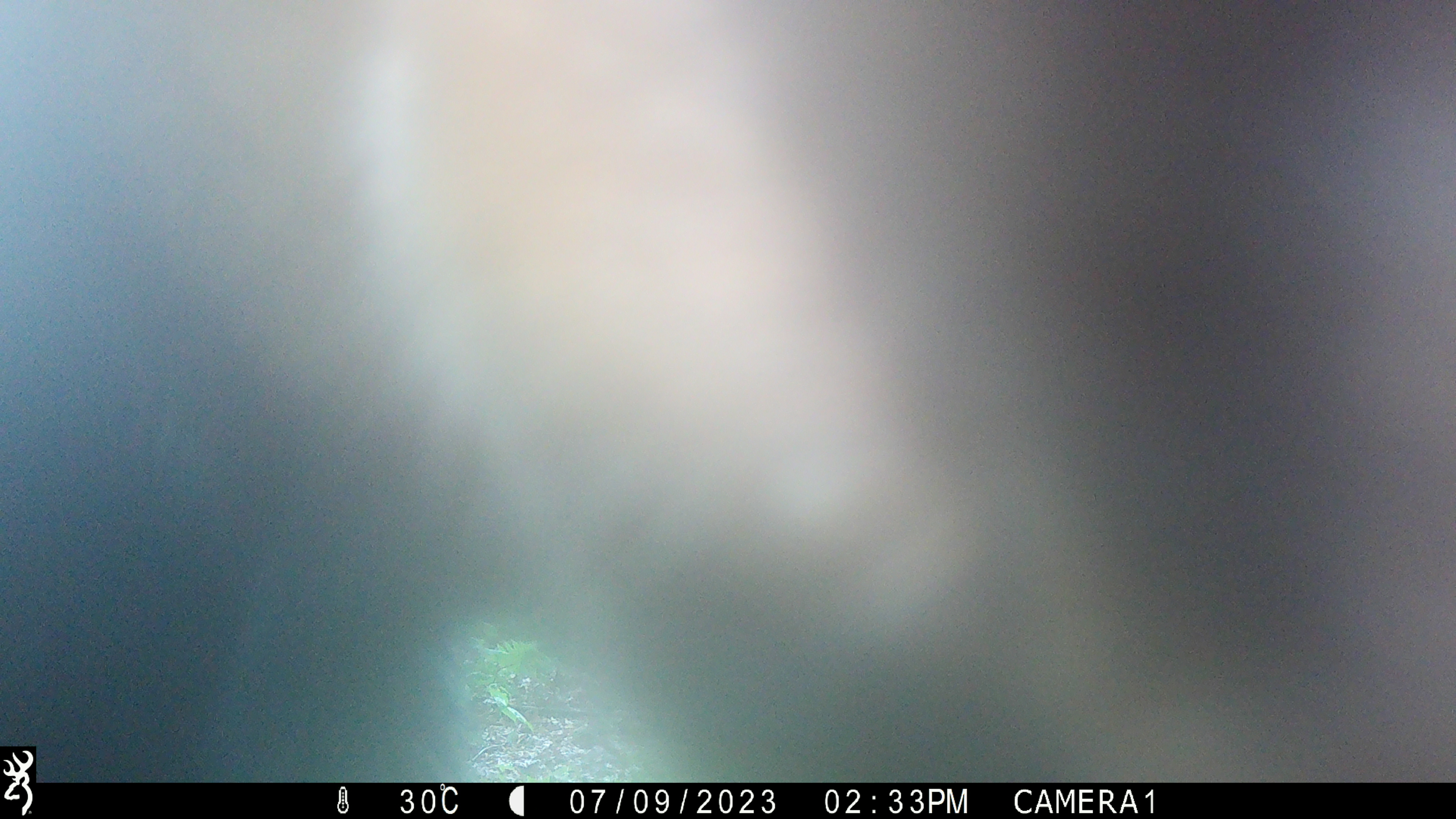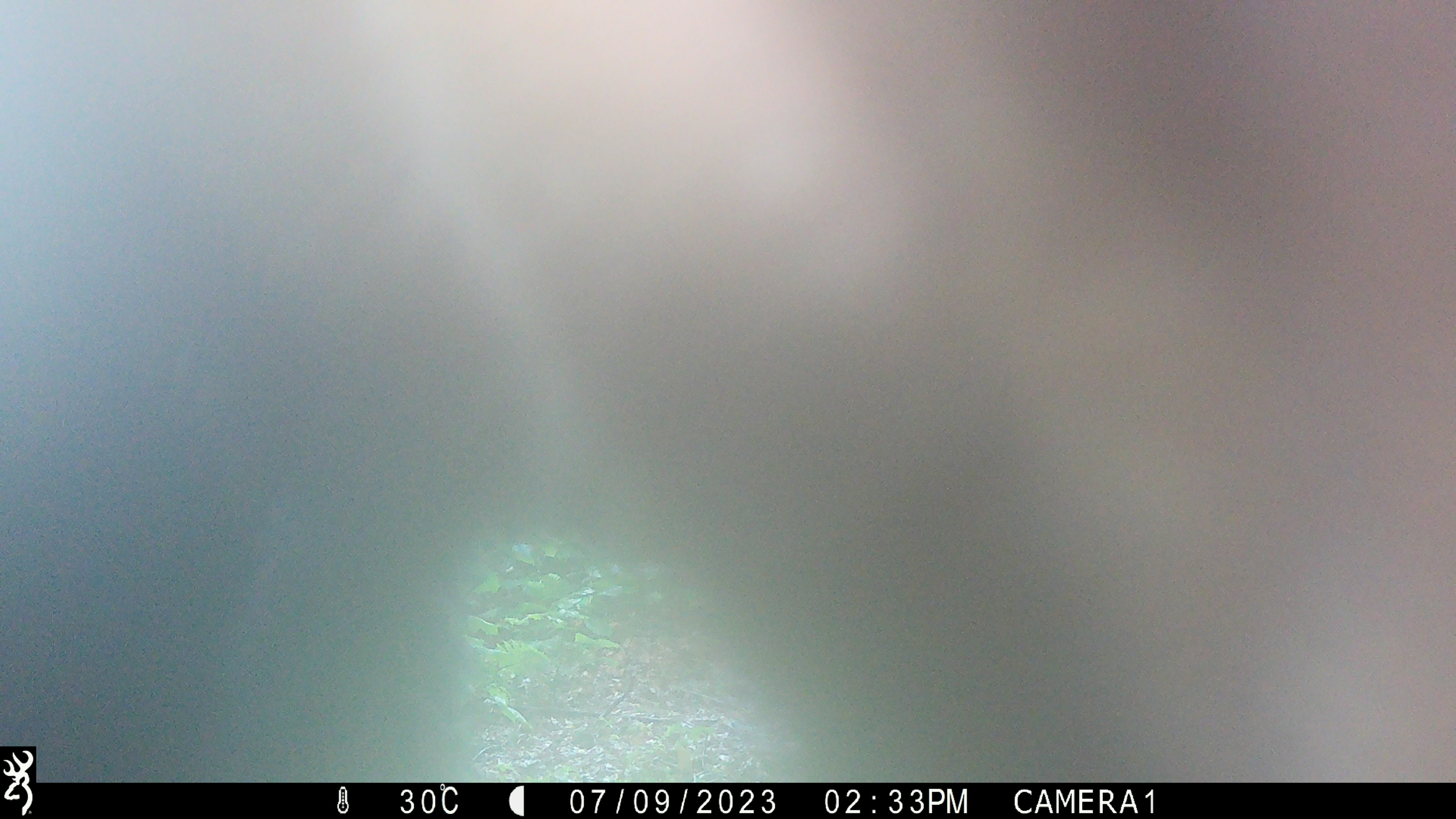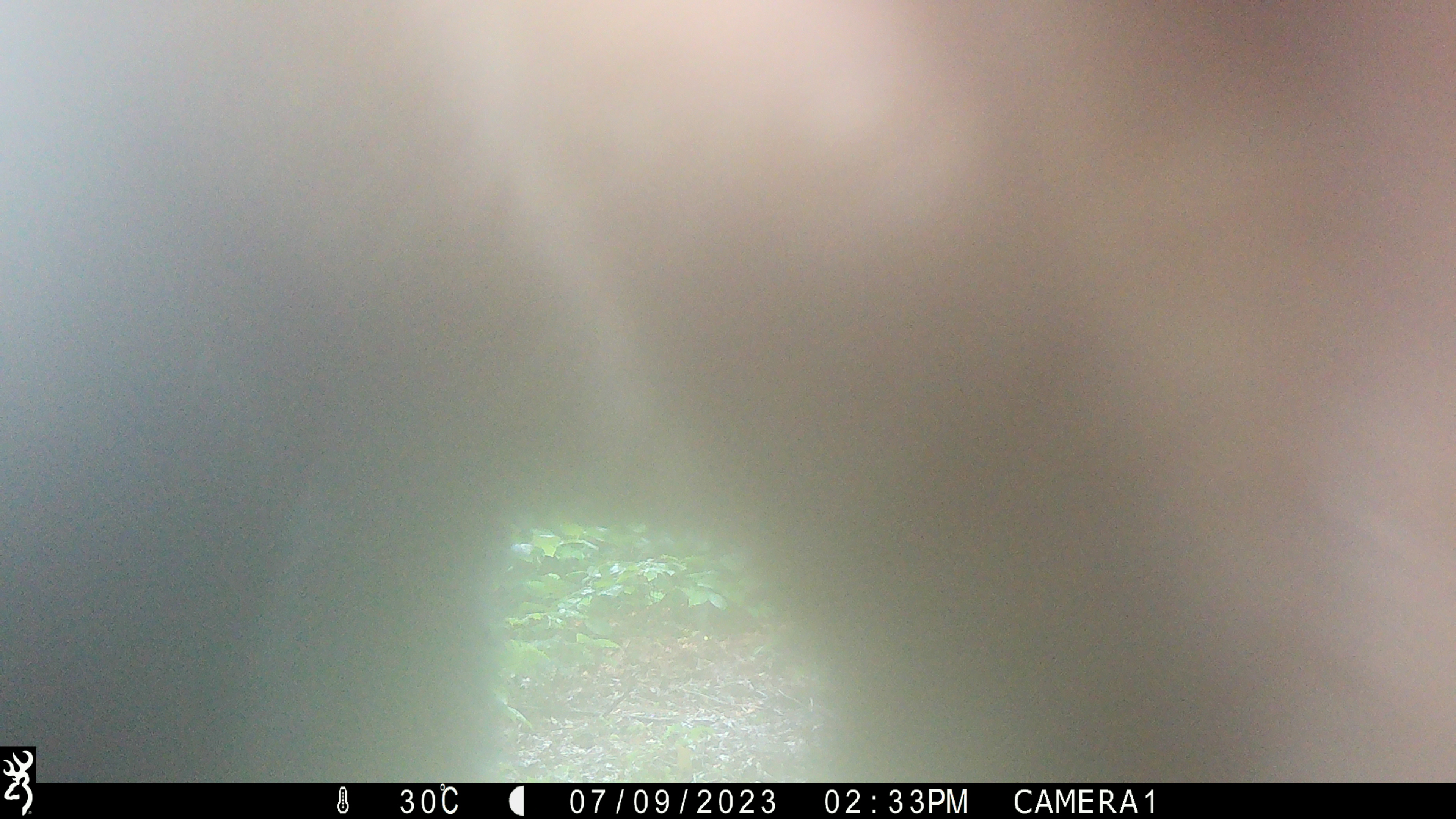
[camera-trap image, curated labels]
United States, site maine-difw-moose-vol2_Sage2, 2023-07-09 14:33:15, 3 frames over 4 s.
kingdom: Animalia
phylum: Chordata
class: Mammalia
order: Artiodactyla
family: Cervidae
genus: Alces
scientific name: Alces alces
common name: moose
Moose (Alces alces).